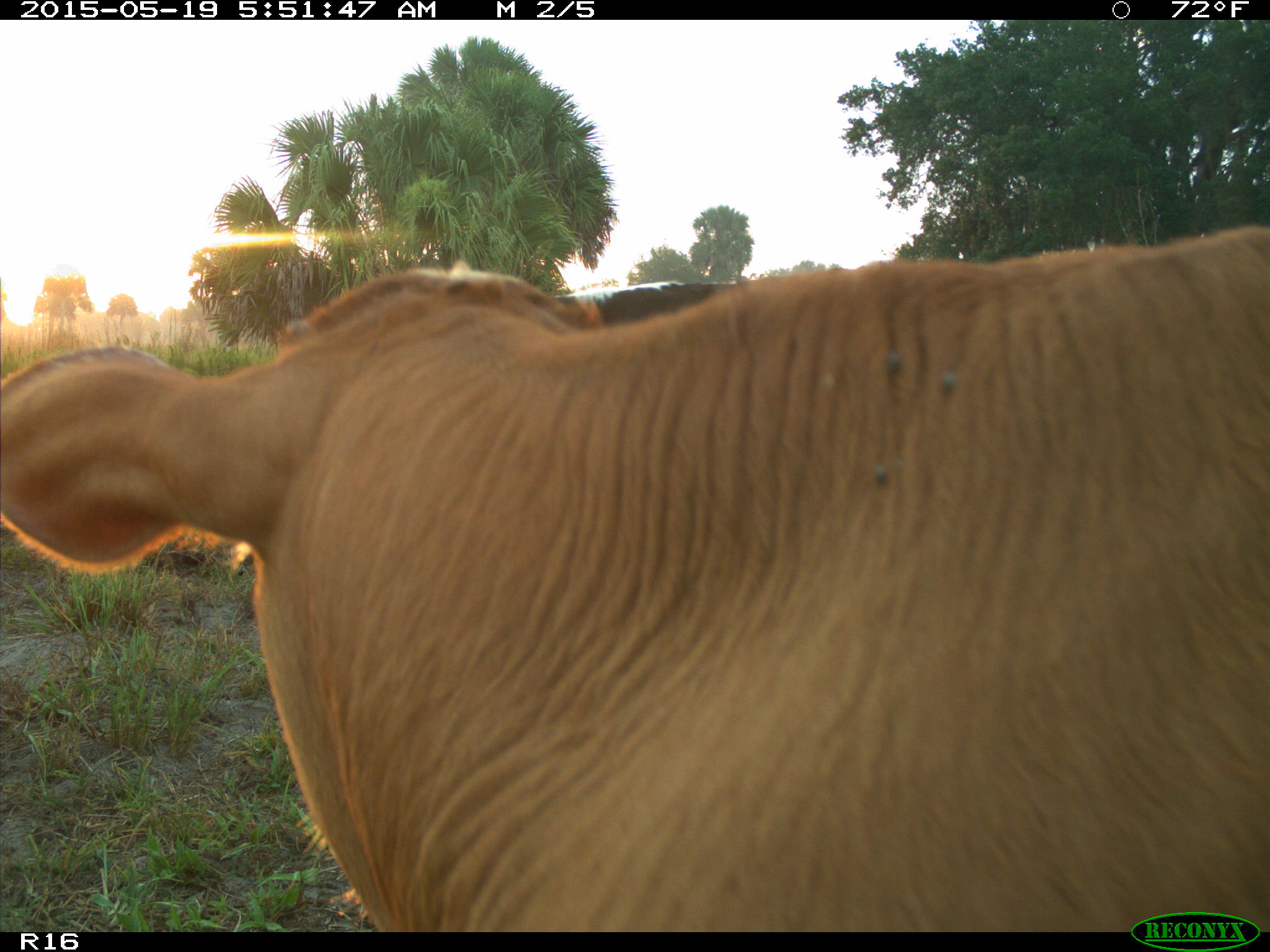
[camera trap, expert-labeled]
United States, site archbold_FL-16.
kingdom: Animalia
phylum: Chordata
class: Mammalia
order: Artiodactyla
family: Bovidae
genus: Bos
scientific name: Bos taurus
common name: domestic cow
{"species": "Bos taurus (domestic cow)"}